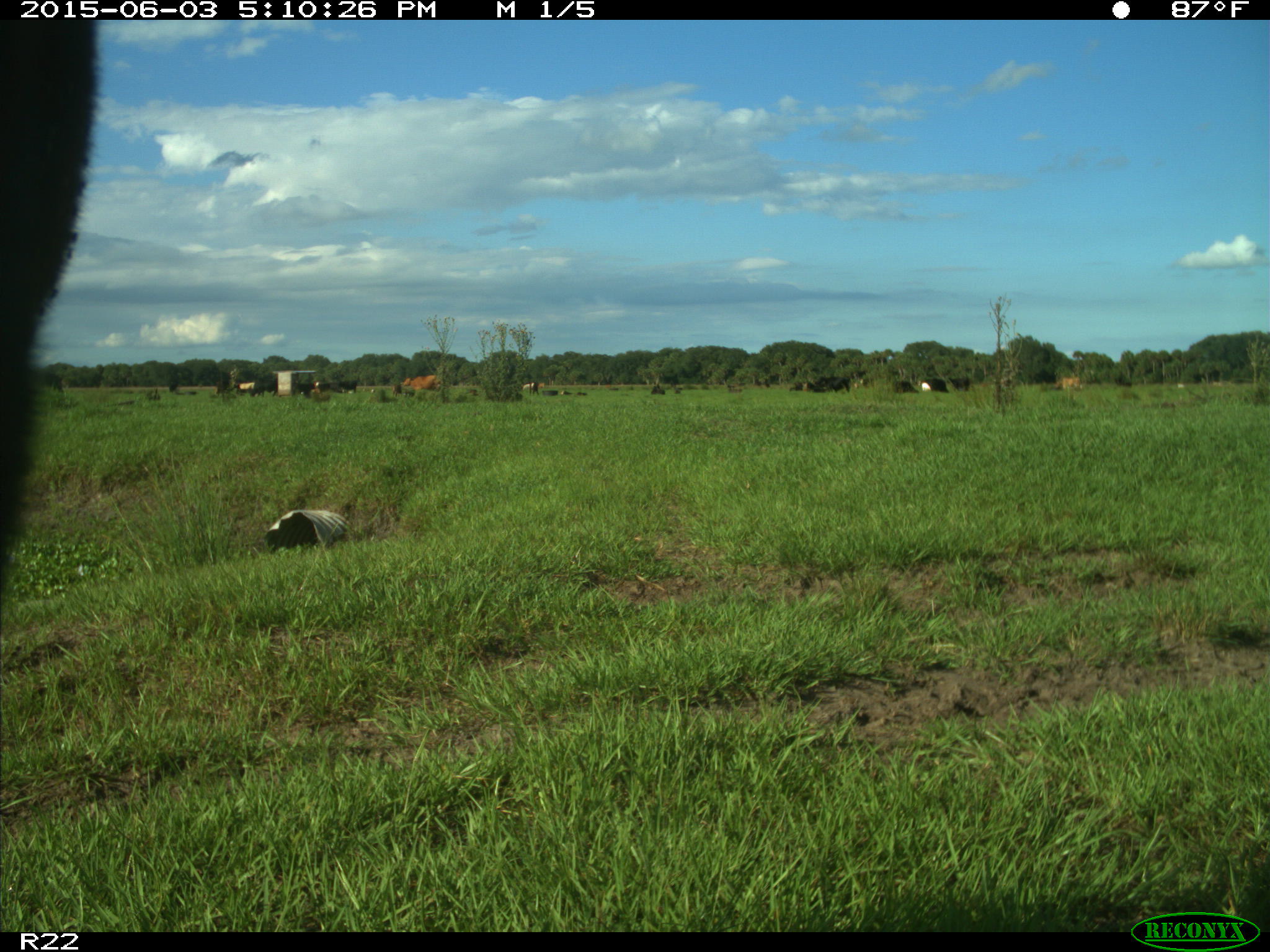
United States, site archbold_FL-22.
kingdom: Animalia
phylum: Chordata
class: Mammalia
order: Artiodactyla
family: Bovidae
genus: Bos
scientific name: Bos taurus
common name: domestic cow